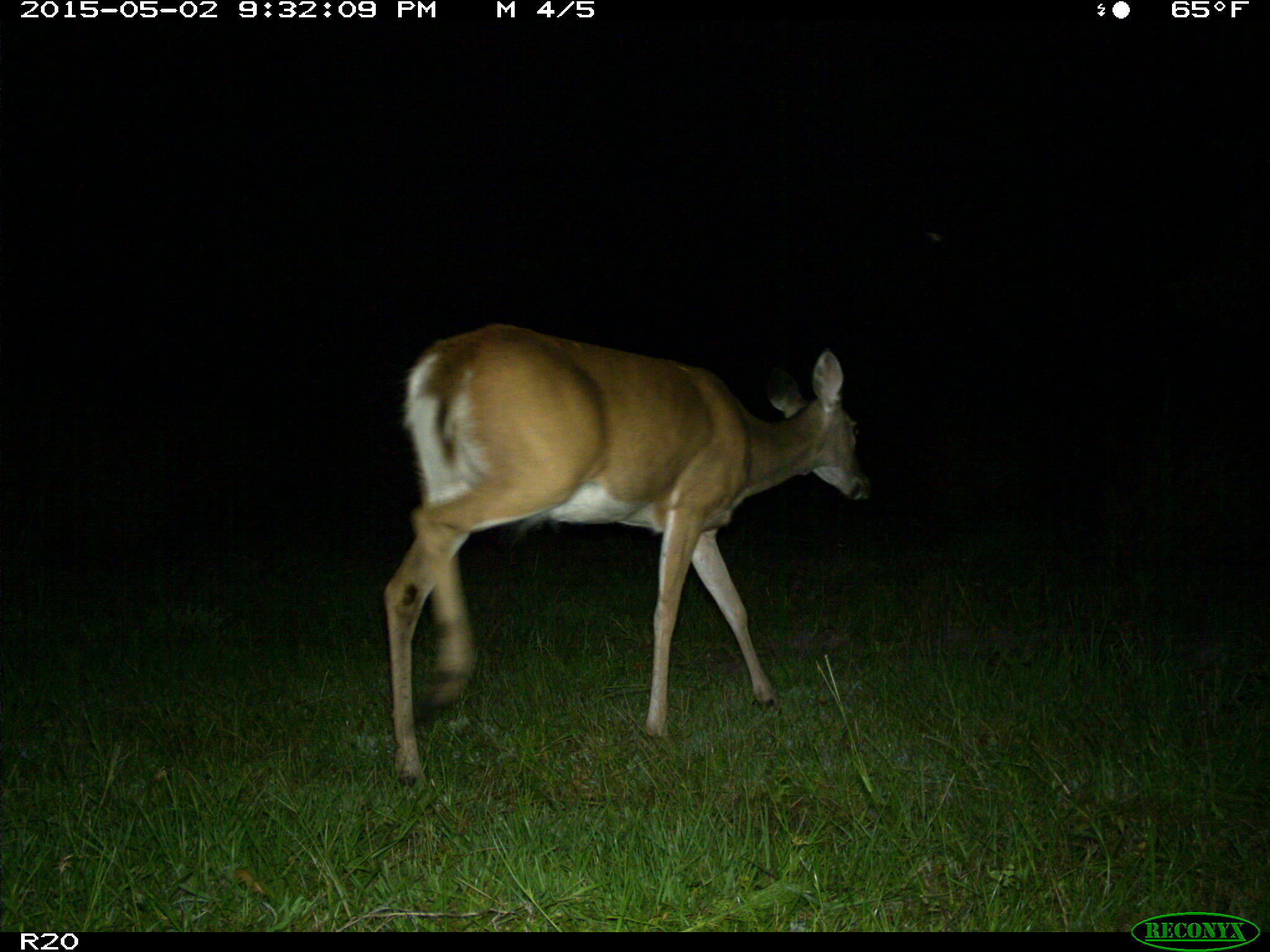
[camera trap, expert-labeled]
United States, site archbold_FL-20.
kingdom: Animalia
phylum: Chordata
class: Mammalia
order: Artiodactyla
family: Cervidae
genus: Odocoileus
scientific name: Odocoileus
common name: deer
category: unidentified deer